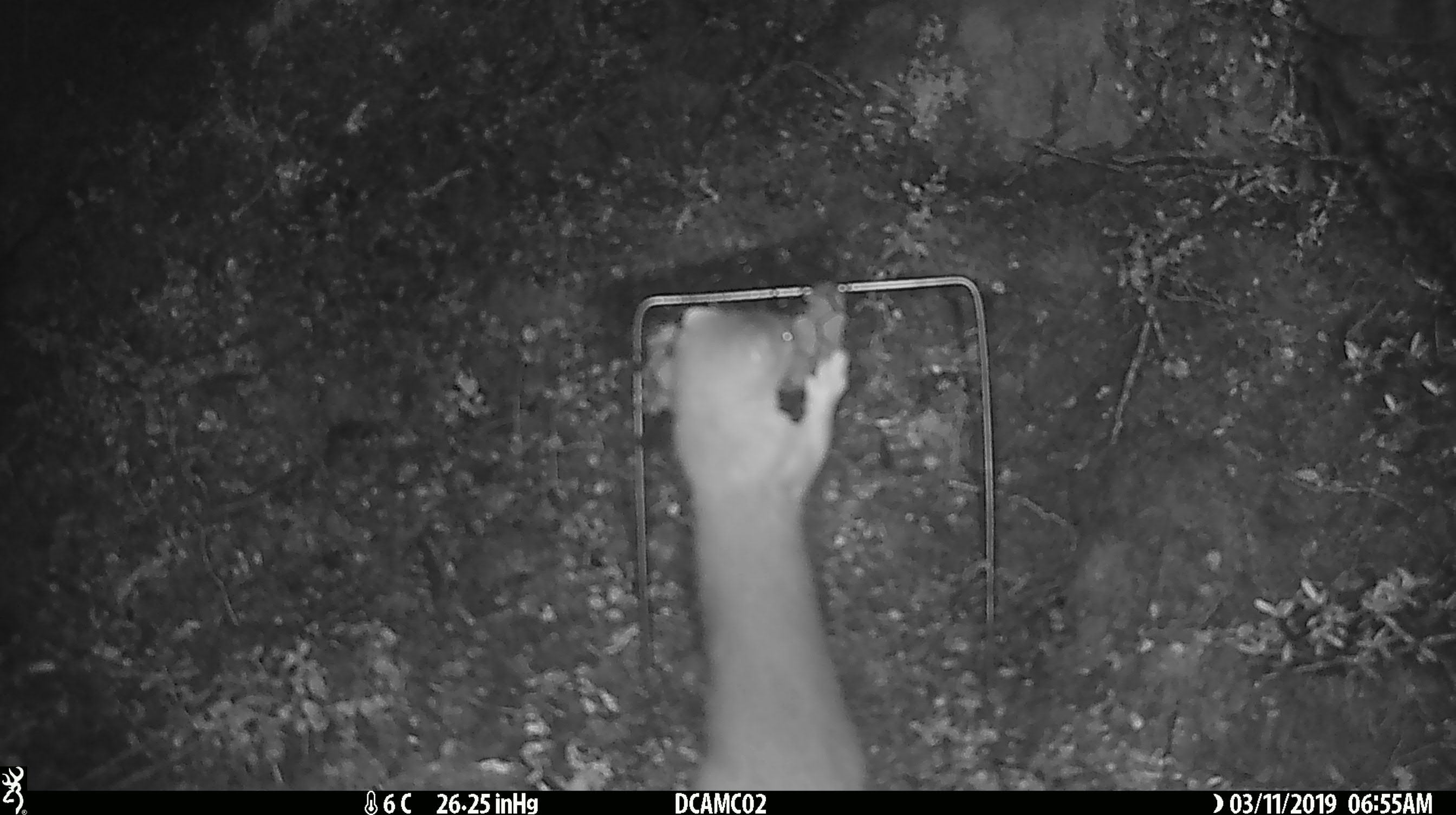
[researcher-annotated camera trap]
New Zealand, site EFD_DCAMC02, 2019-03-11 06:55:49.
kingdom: Animalia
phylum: Chordata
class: Mammalia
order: Carnivora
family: Mustelidae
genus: Mustela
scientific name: Mustela erminea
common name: stoat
Stoat (Mustela erminea).